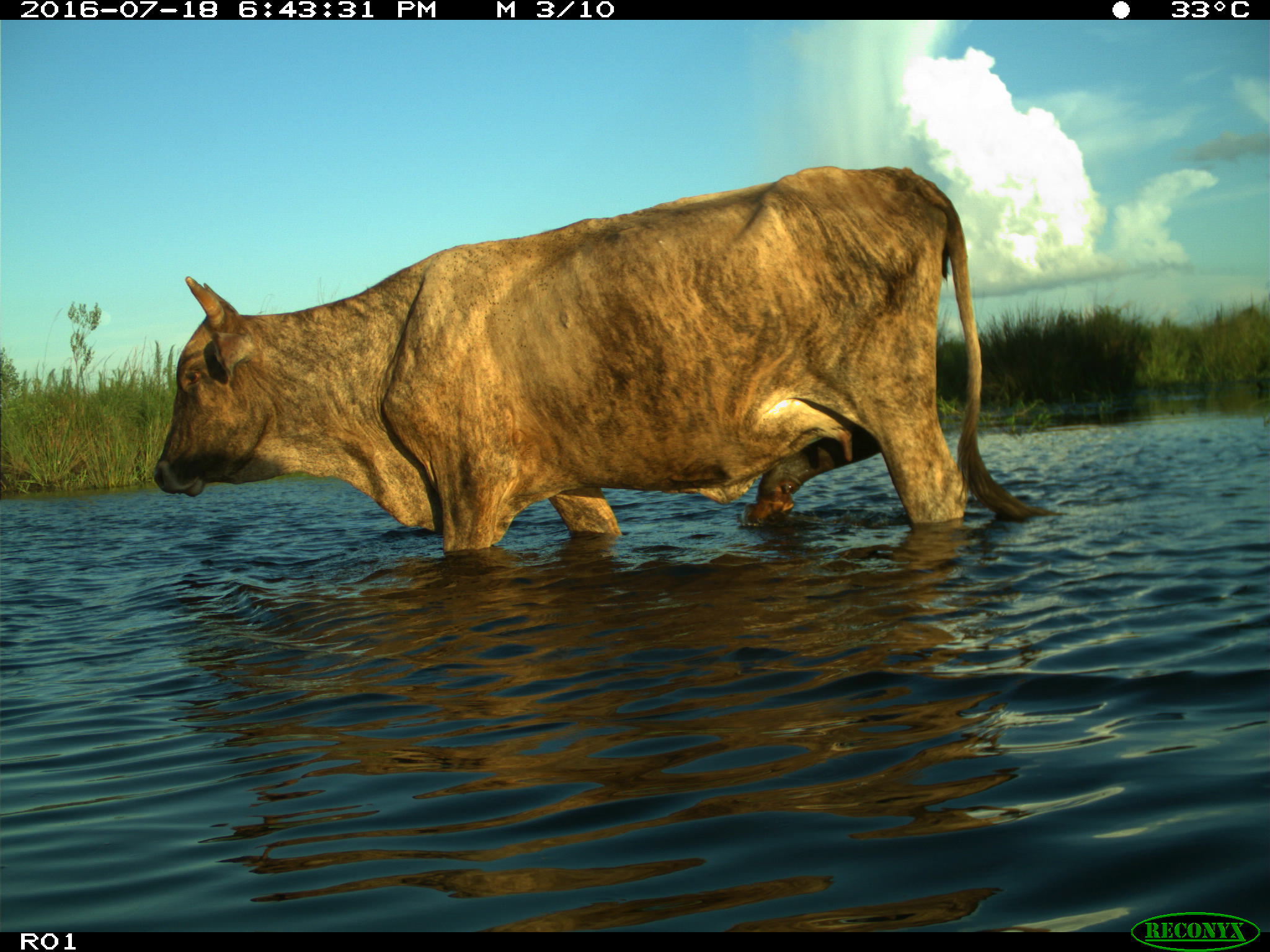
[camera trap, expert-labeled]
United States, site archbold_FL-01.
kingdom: Animalia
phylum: Chordata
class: Mammalia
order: Artiodactyla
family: Bovidae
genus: Bos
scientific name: Bos taurus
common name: domestic cow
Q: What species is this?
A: Bos taurus (domestic cow).